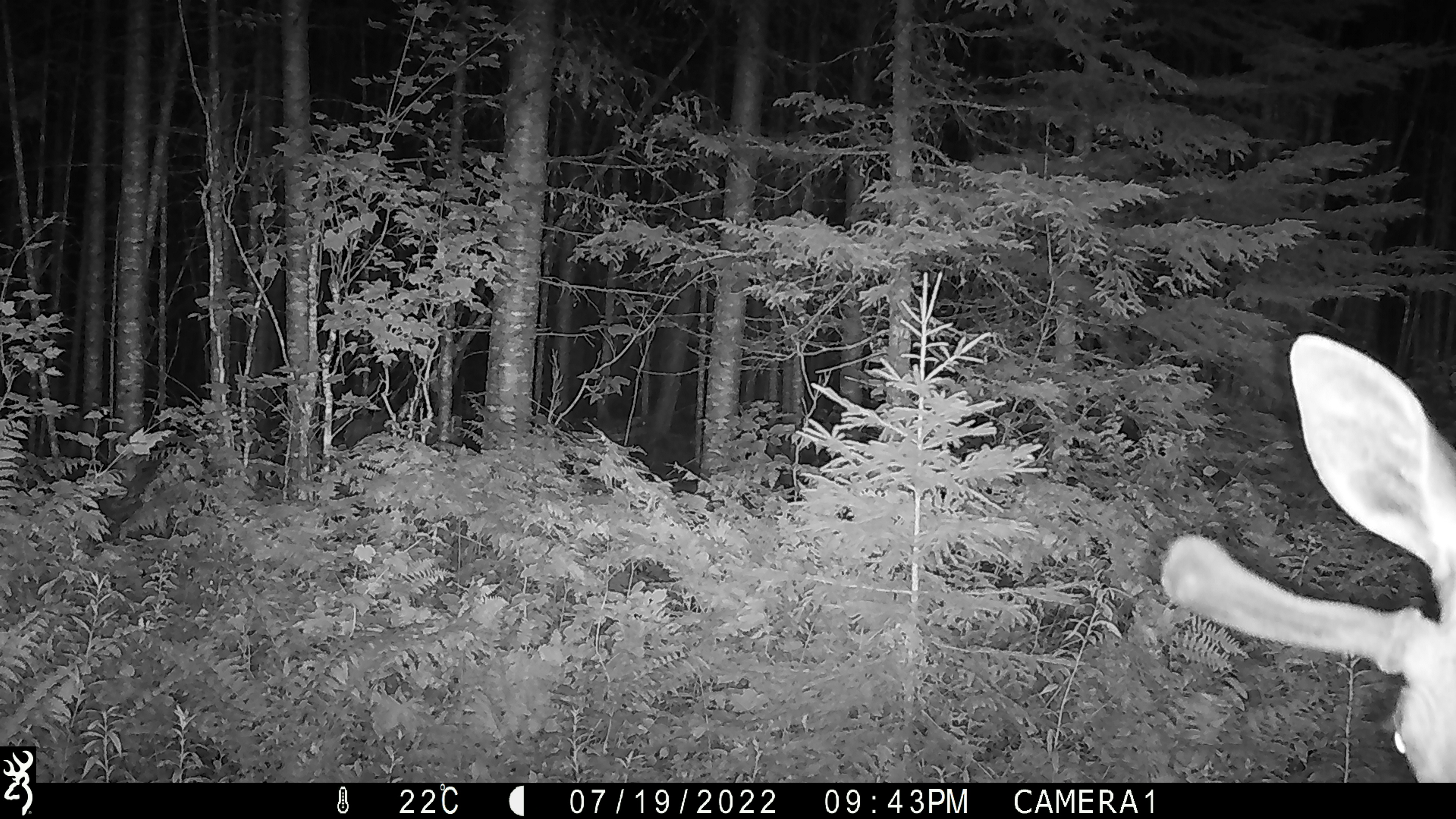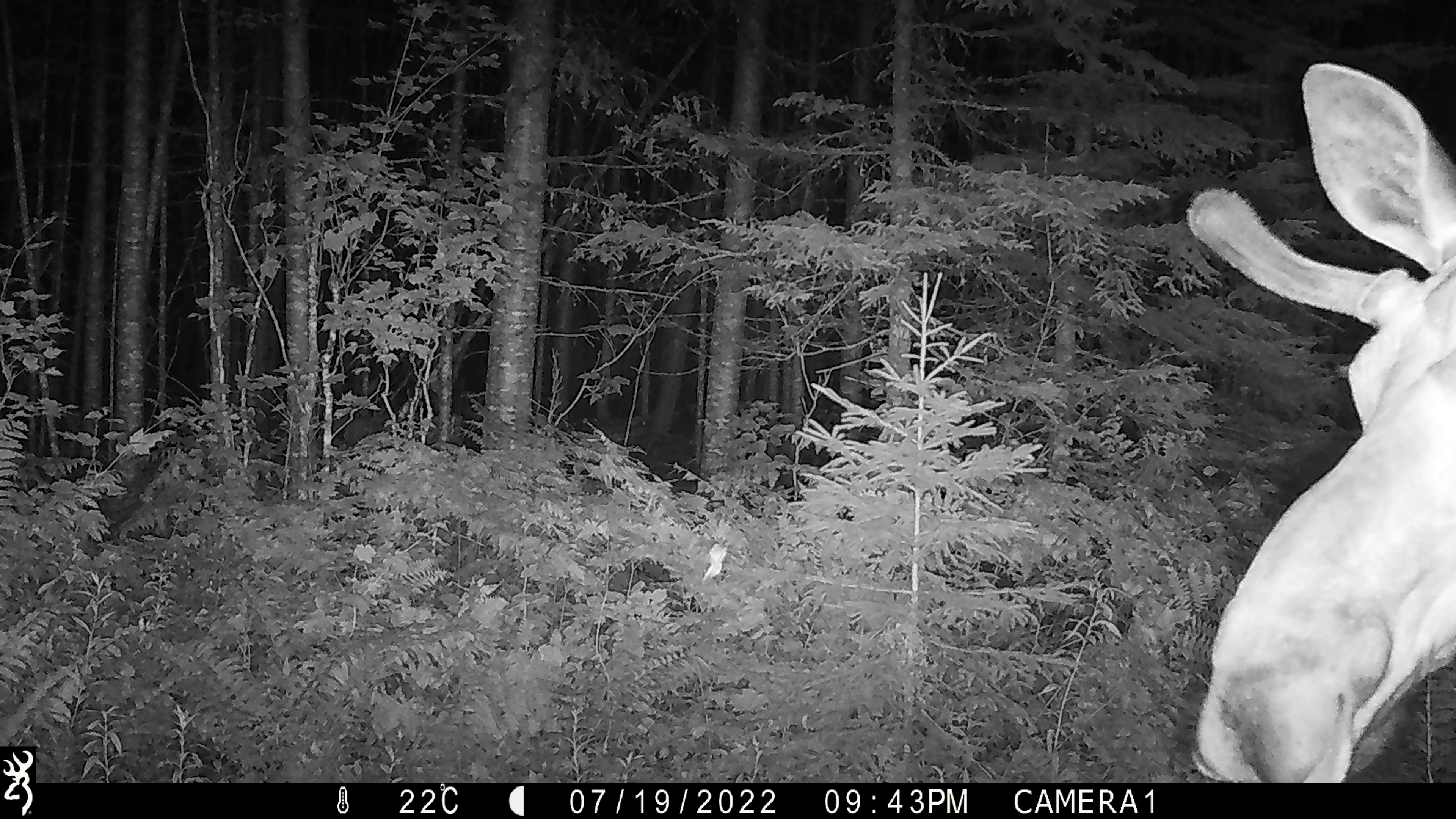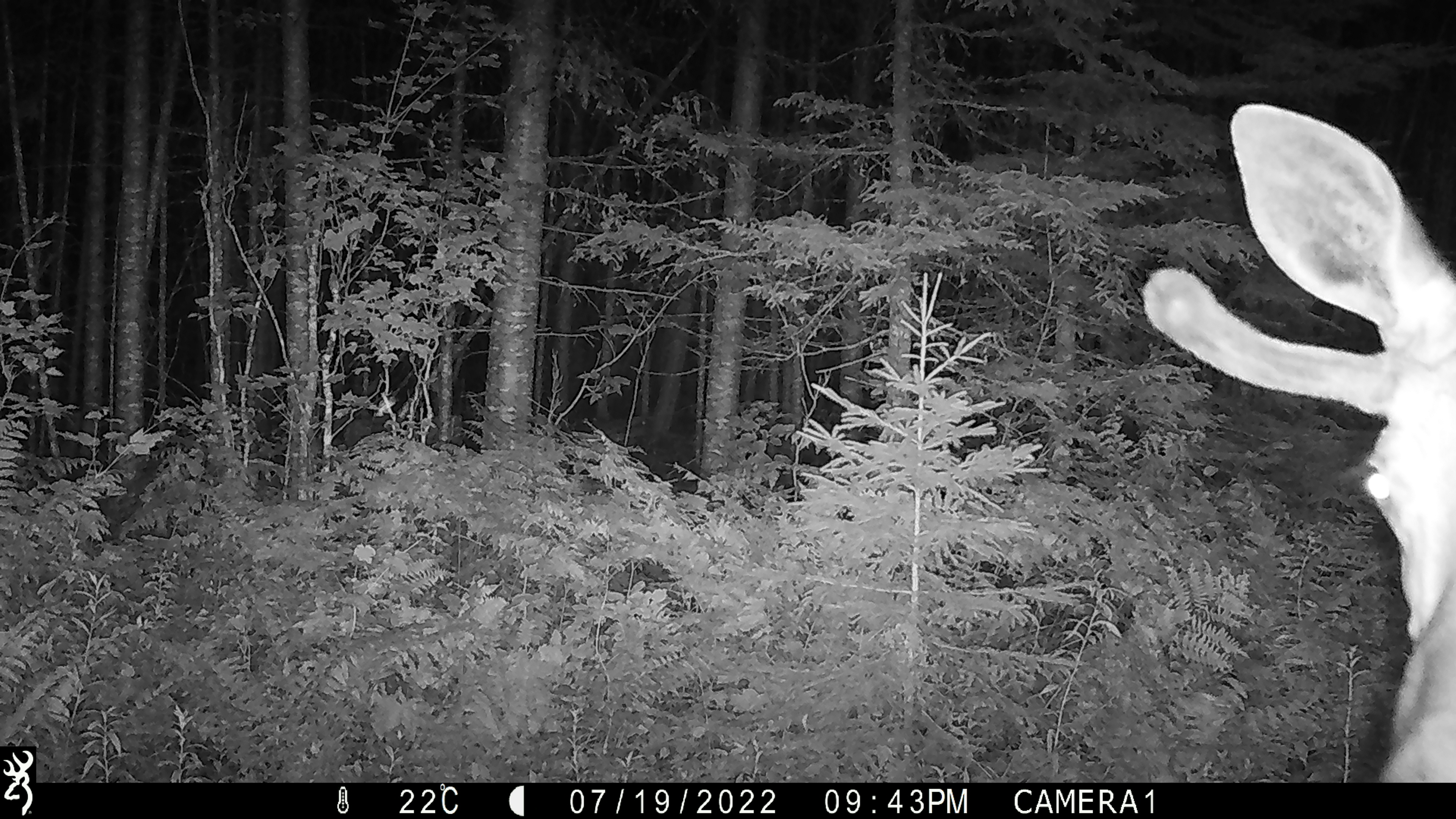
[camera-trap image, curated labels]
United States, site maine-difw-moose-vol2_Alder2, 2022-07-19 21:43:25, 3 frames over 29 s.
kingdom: Animalia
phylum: Chordata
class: Mammalia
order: Artiodactyla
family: Cervidae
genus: Alces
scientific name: Alces alces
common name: moose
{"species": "moose (Alces alces)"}